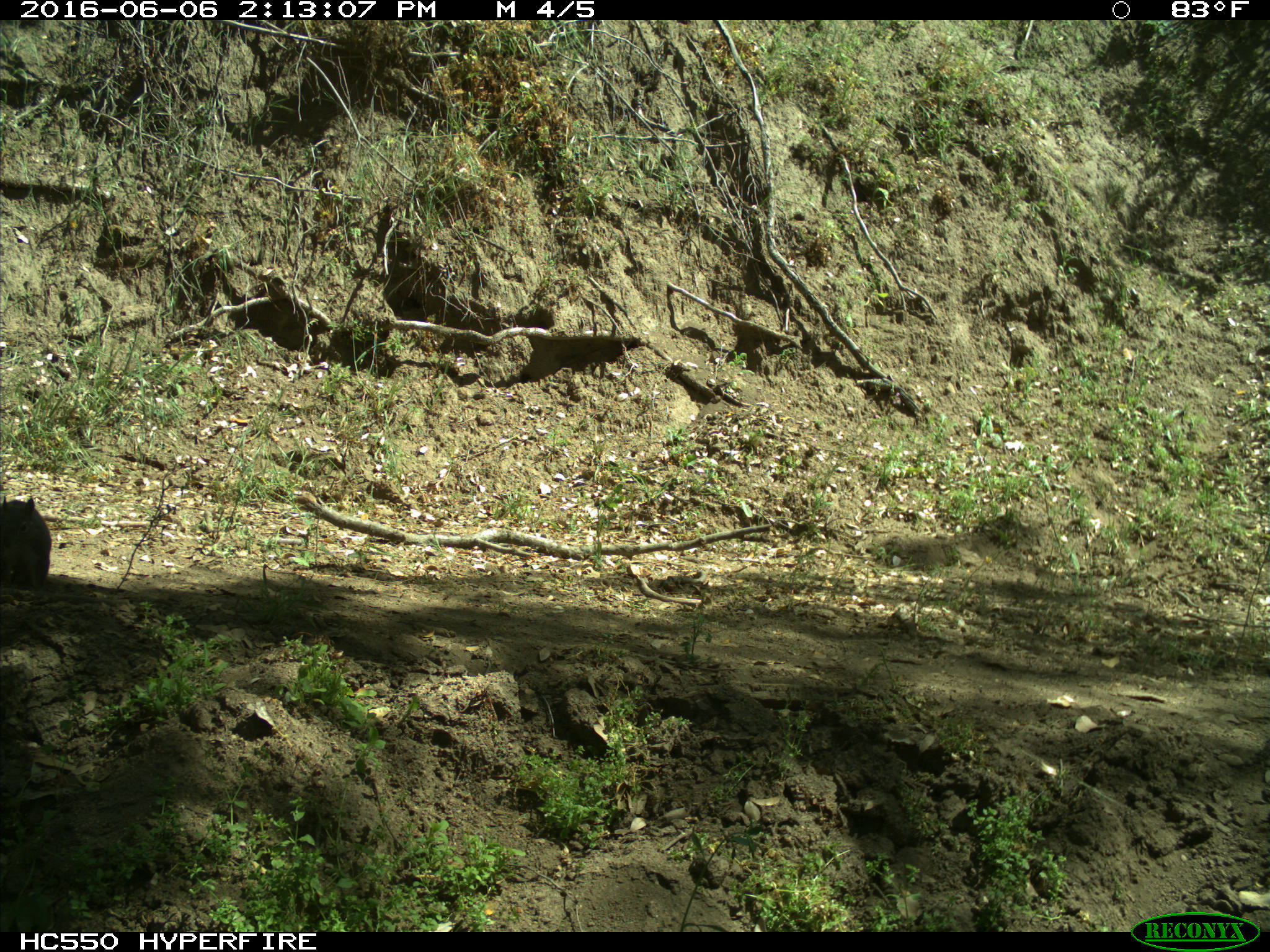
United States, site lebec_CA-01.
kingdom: Animalia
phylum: Chordata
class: Mammalia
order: Rodentia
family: Sciuridae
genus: Sciurus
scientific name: Sciurus carolinensis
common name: eastern gray squirrel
Sciurus carolinensis (eastern gray squirrel).